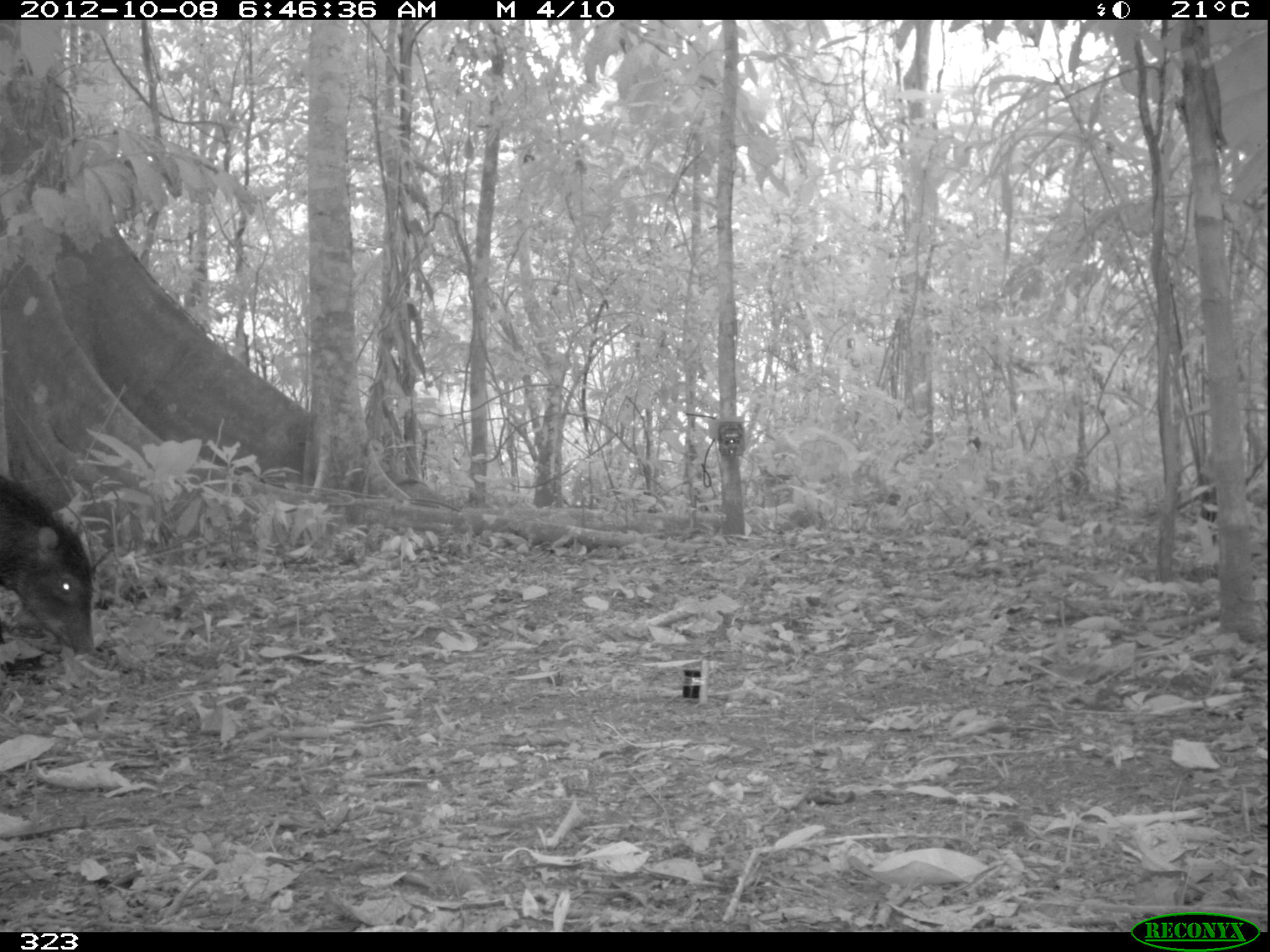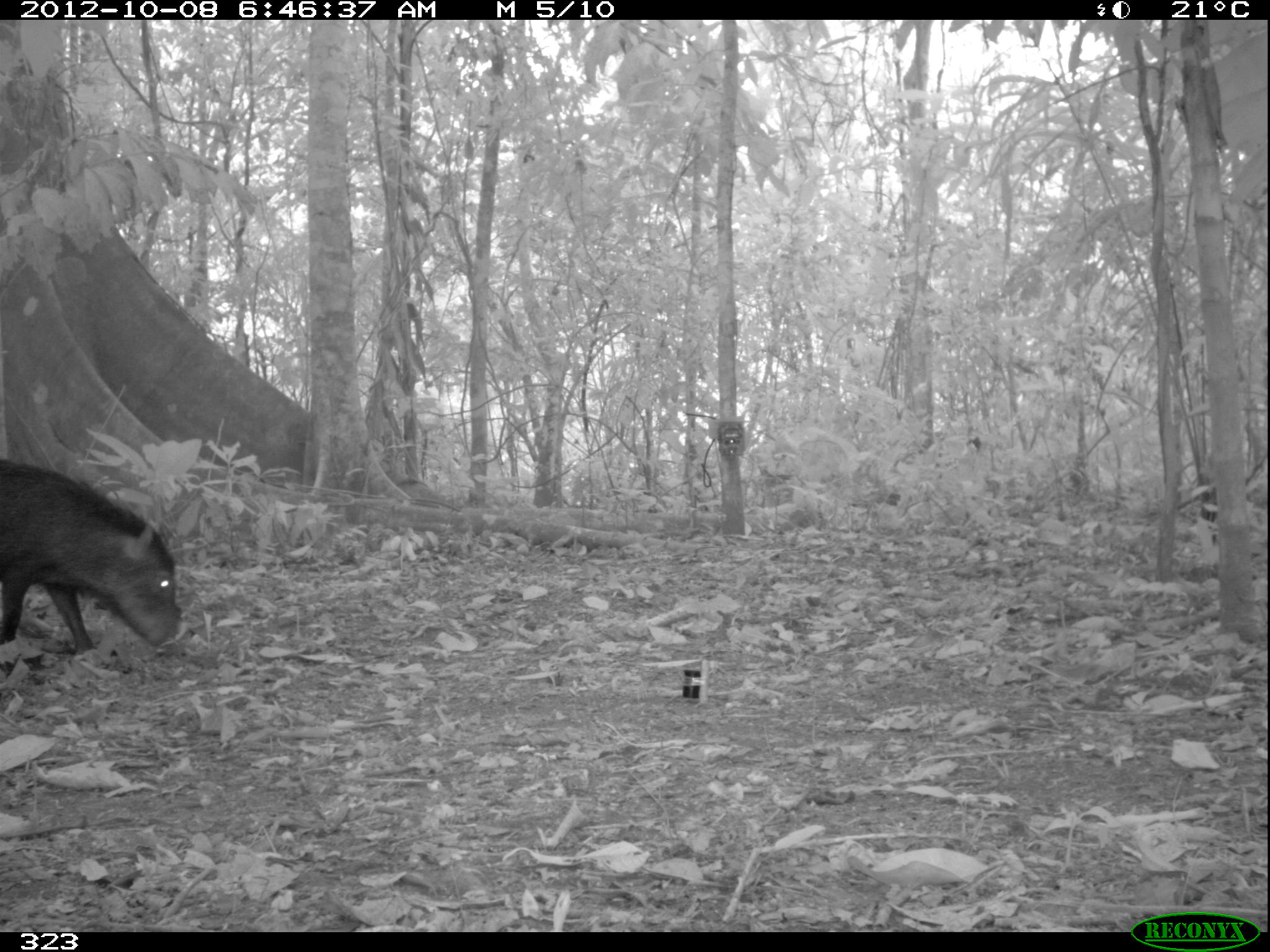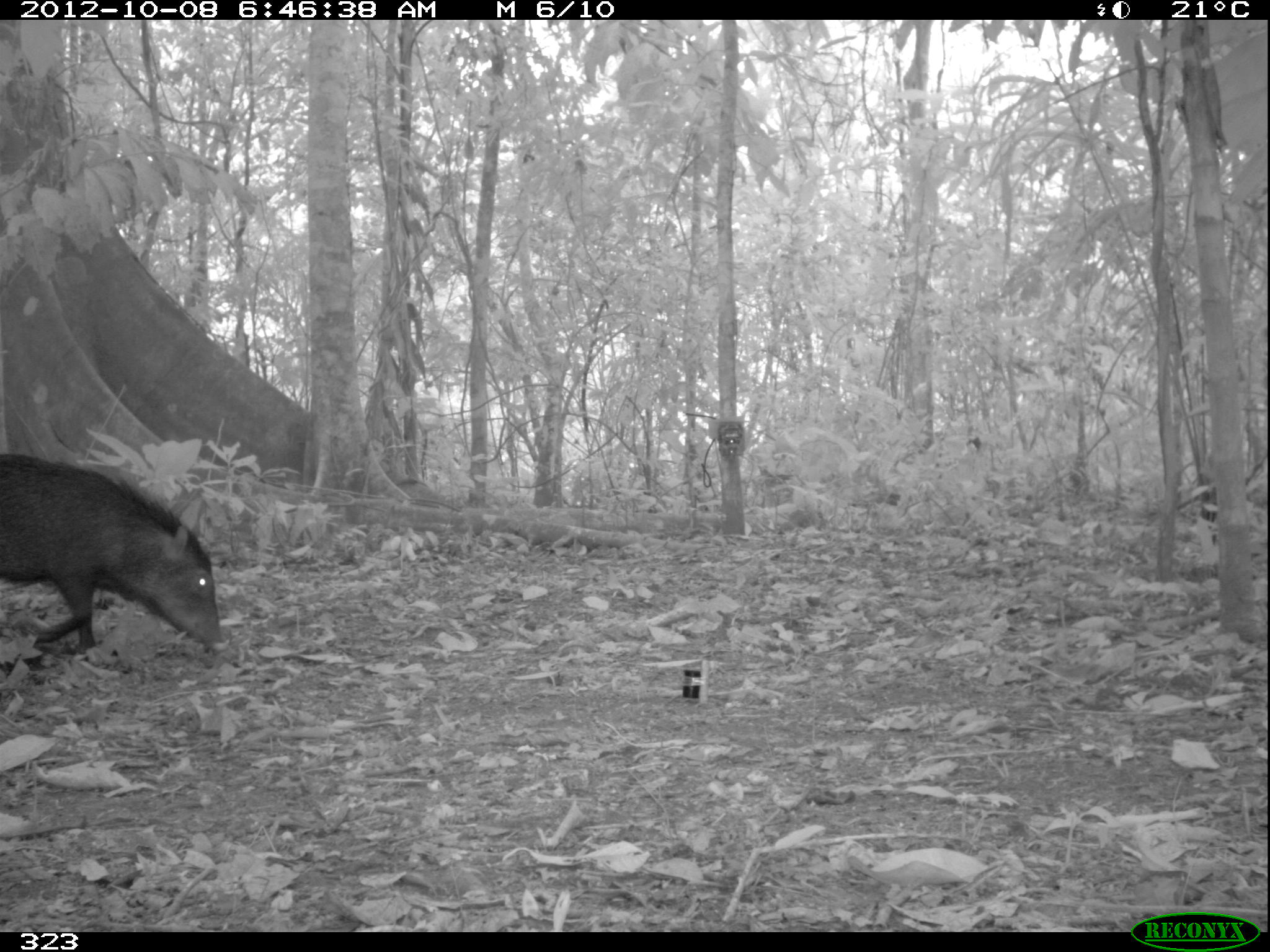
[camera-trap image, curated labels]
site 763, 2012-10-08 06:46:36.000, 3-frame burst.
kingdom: Animalia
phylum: Chordata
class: Mammalia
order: Artiodactyla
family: Tayassuidae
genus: Tayassu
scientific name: Tayassu pecari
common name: white-lipped peccary